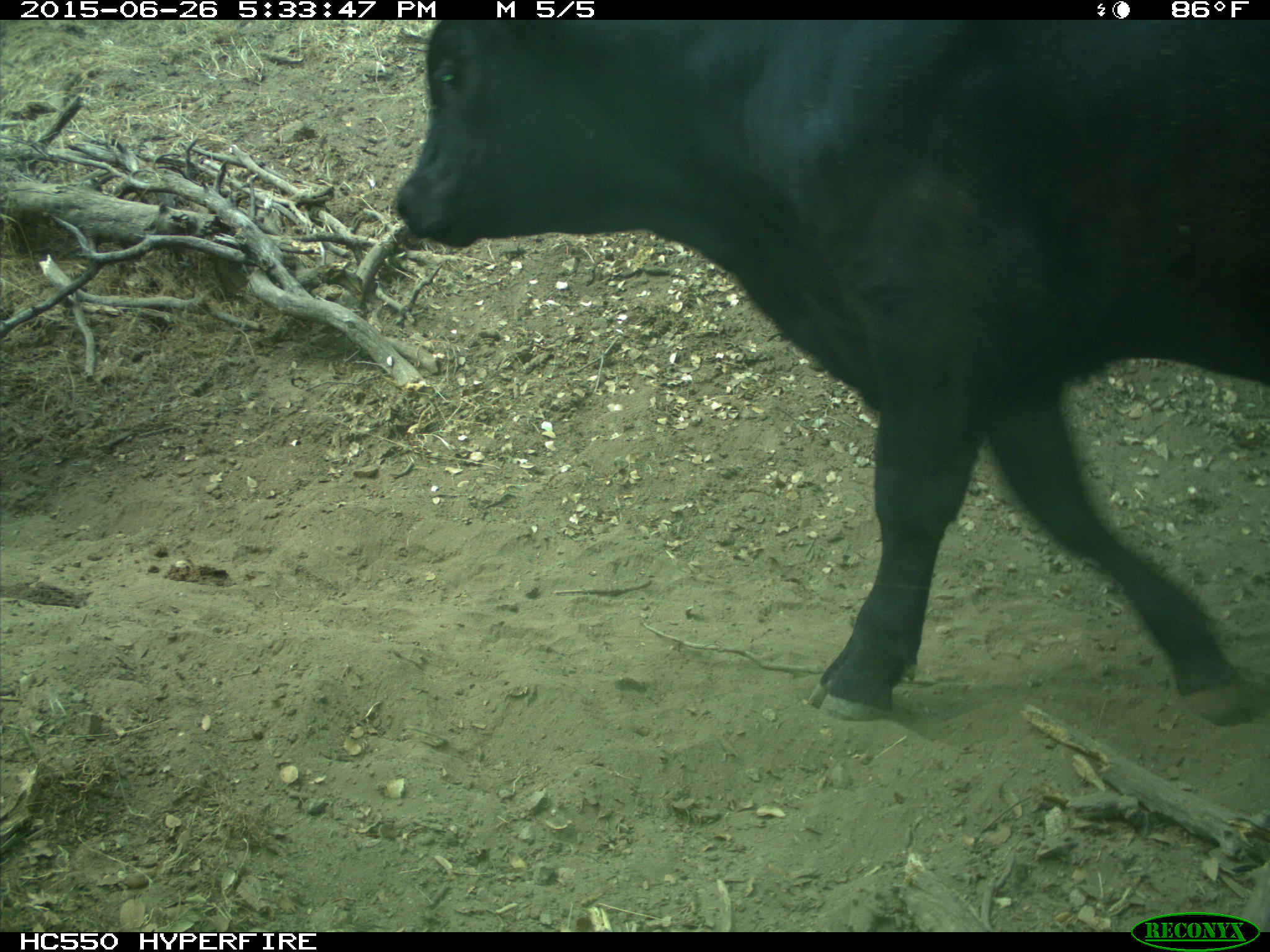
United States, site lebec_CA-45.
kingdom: Animalia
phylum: Chordata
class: Mammalia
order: Artiodactyla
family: Bovidae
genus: Bos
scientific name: Bos taurus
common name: domestic cow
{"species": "Bos taurus (domestic cow)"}